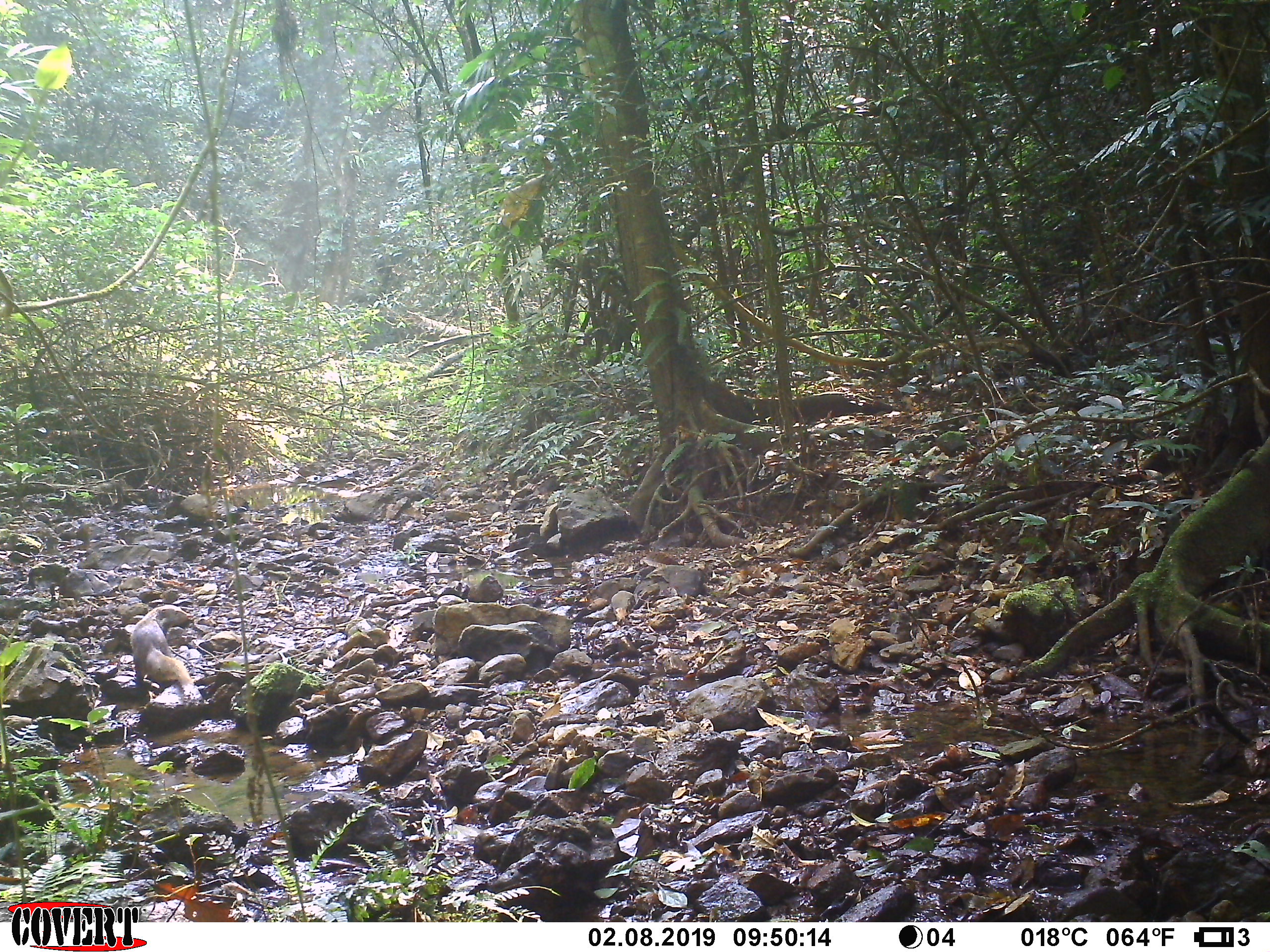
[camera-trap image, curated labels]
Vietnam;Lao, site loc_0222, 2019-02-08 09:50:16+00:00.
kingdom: Animalia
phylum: Chordata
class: Mammalia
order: Carnivora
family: Herpestidae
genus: Urva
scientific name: Urva urva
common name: crab-eating mongoose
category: crab eating mongoose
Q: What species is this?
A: Crab eating mongoose (crab-eating mongoose) (Urva urva).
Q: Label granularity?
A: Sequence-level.